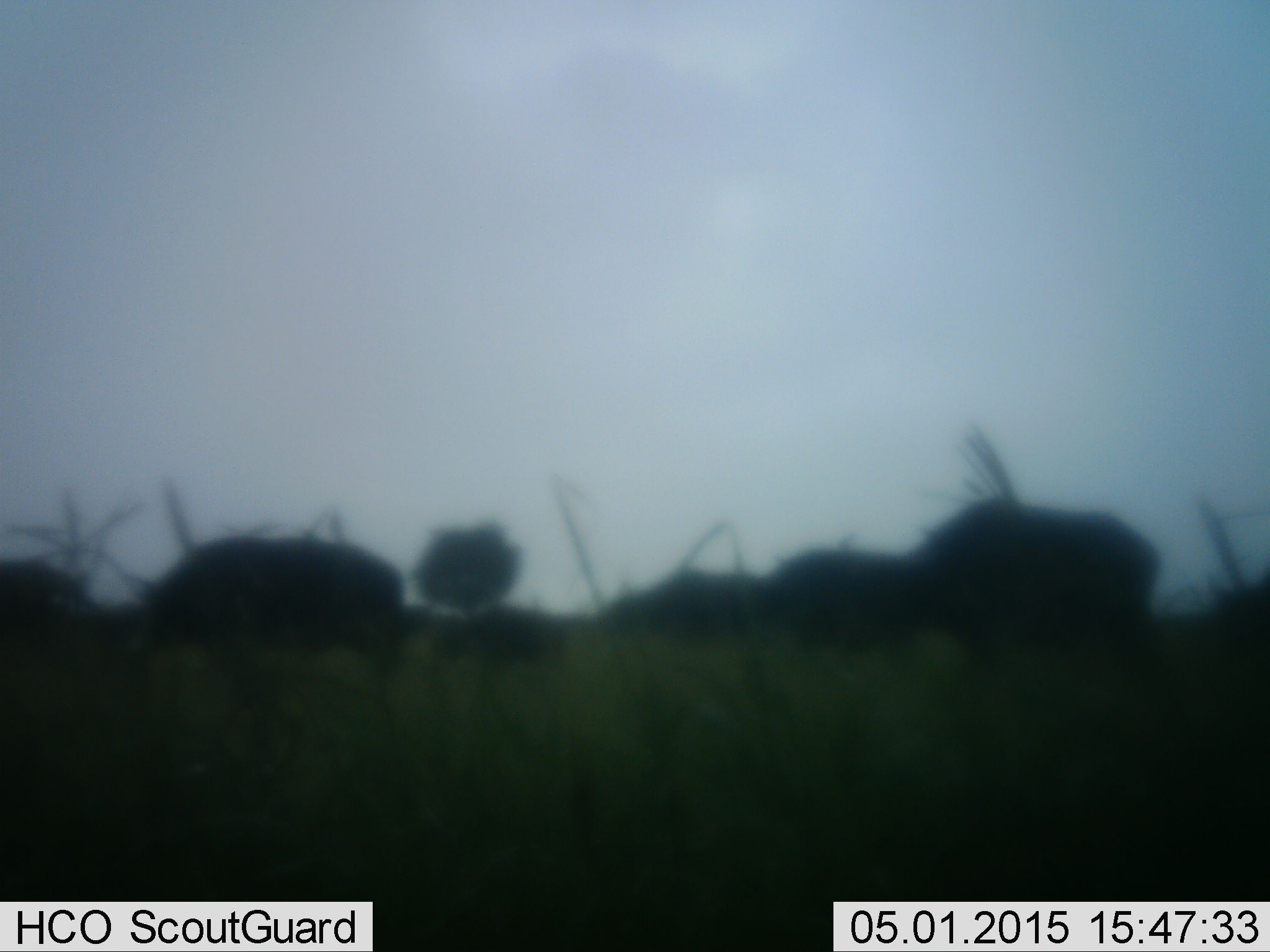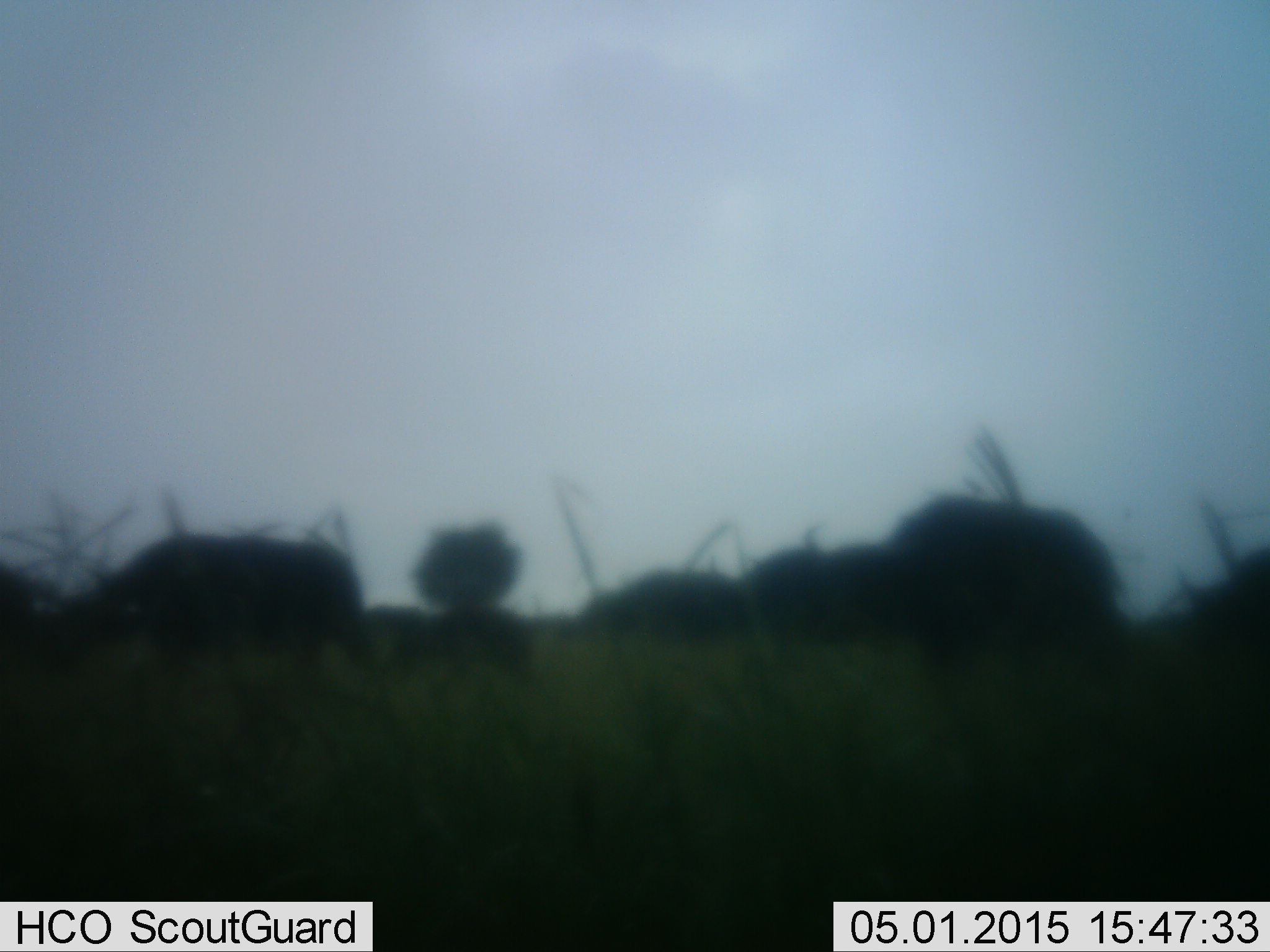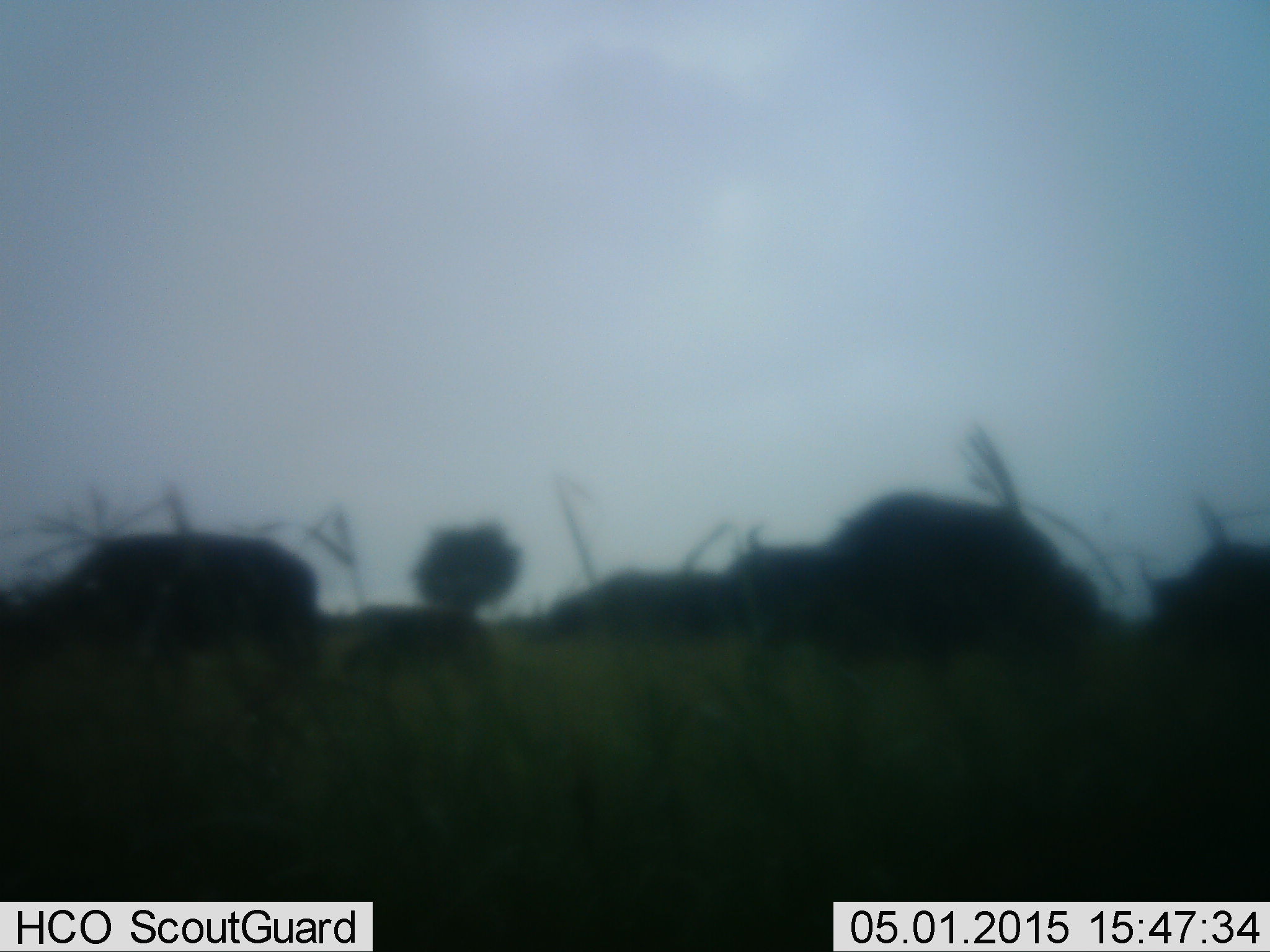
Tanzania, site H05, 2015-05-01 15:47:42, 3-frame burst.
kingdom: Animalia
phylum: Chordata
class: Mammalia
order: Artiodactyla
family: Bovidae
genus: Syncerus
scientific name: Syncerus caffer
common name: cape buffalo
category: buffalo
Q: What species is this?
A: Buffalo (cape buffalo) (Syncerus caffer).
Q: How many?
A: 5.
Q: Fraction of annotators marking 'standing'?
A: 11%.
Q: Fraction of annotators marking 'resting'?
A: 0%.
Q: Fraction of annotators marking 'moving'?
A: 78%.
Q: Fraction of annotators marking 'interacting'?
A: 0%.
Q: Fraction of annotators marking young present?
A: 33%.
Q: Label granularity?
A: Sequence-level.